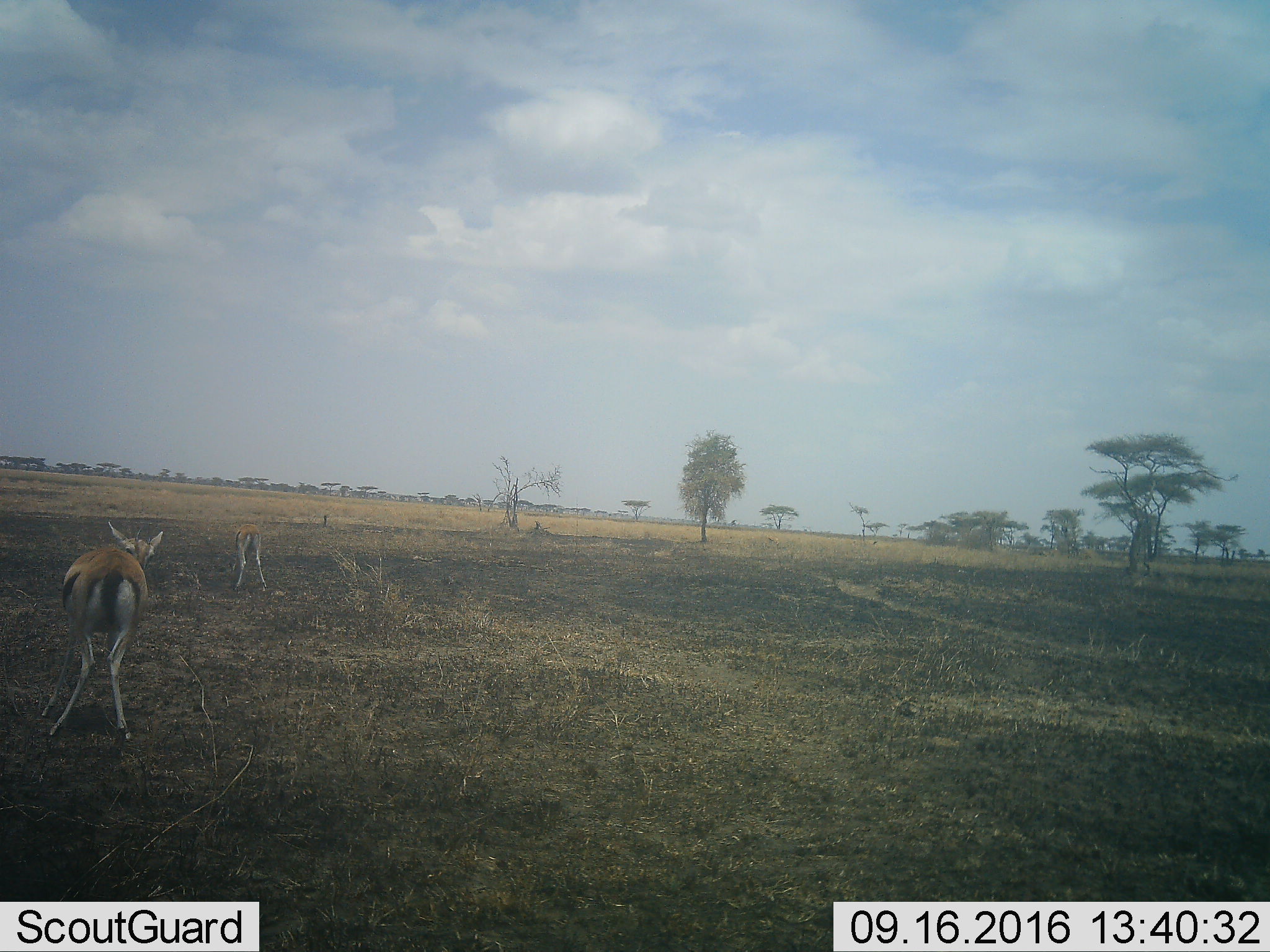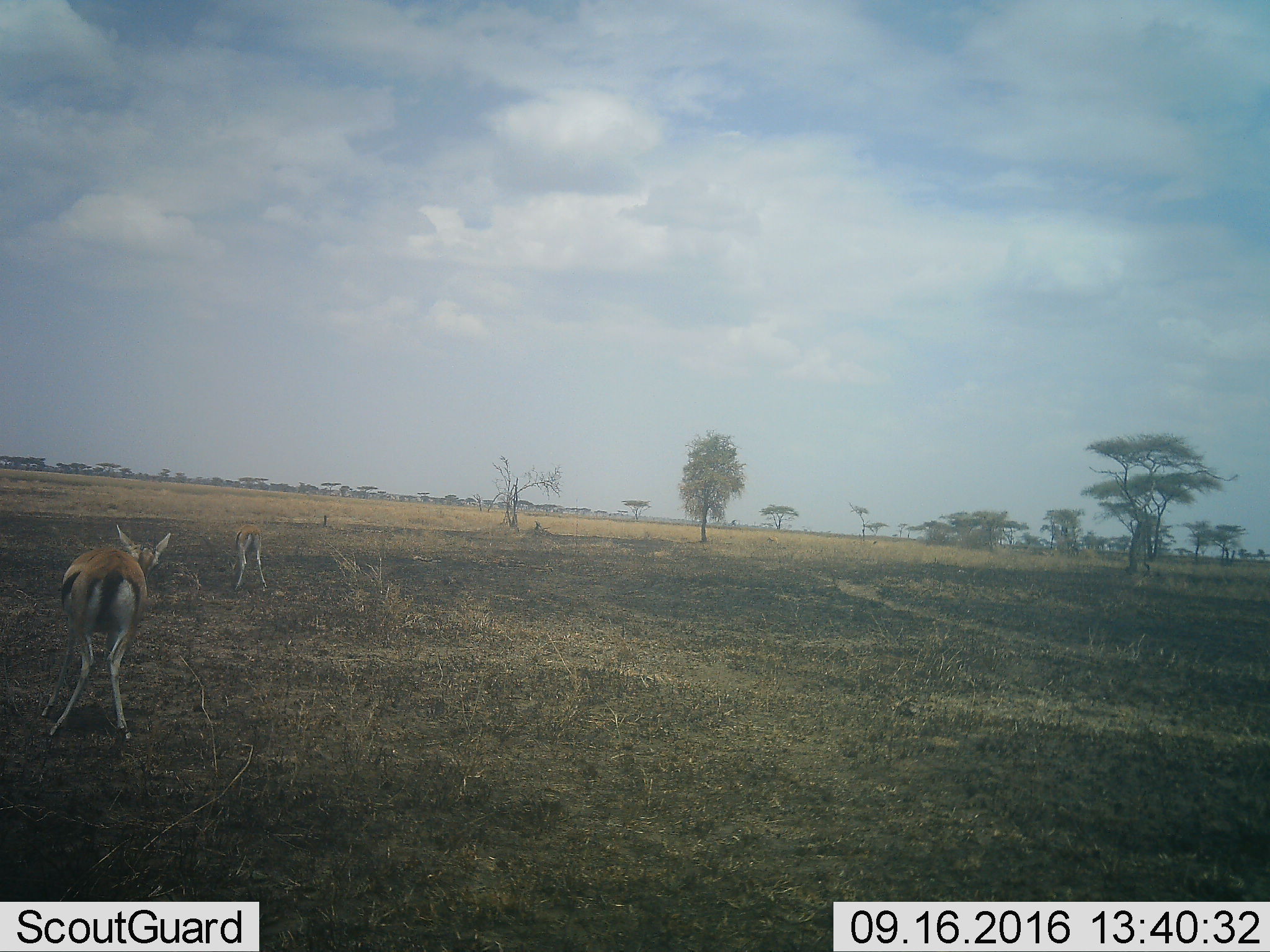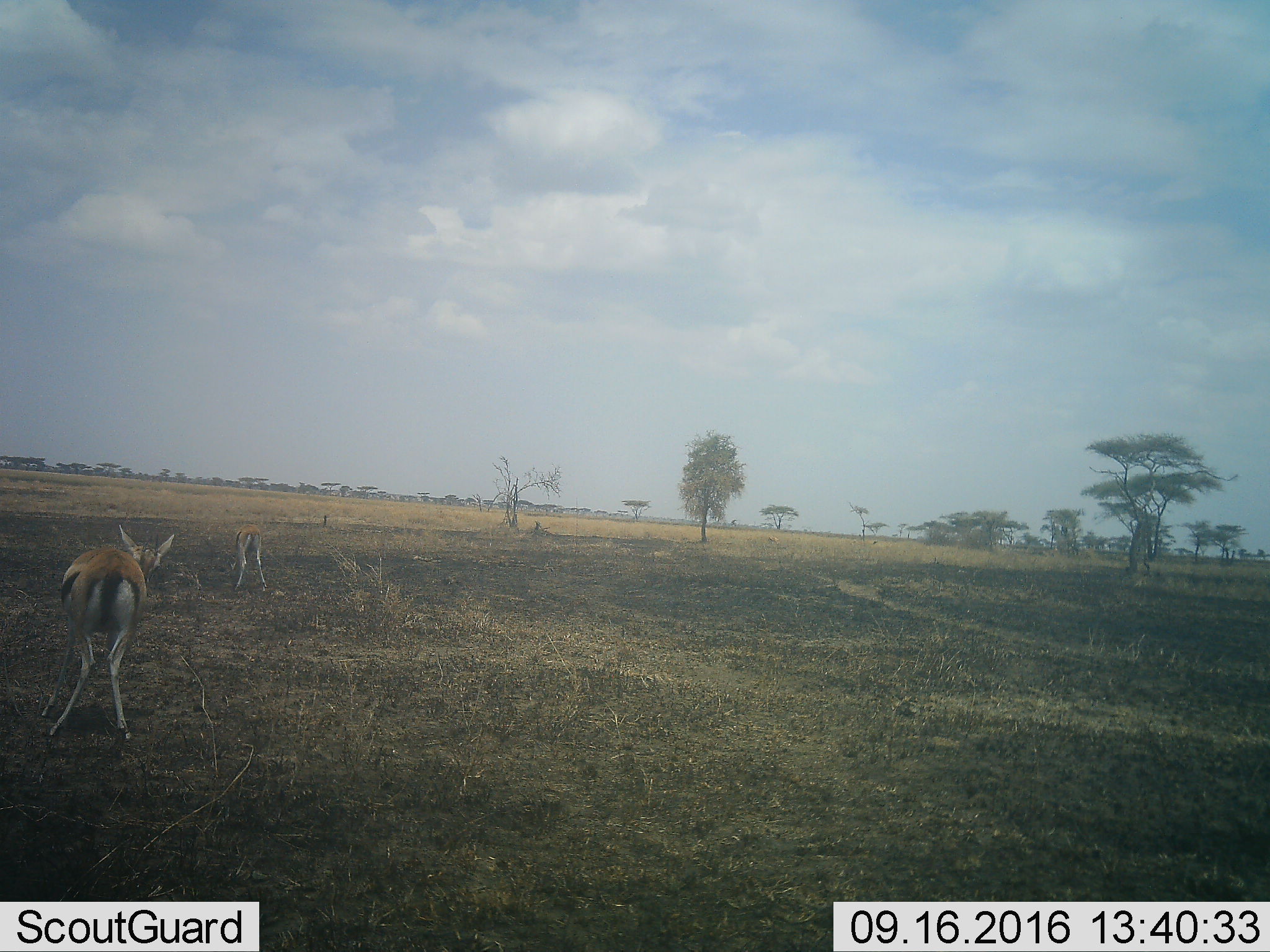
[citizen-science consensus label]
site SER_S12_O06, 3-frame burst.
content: unidentified animal